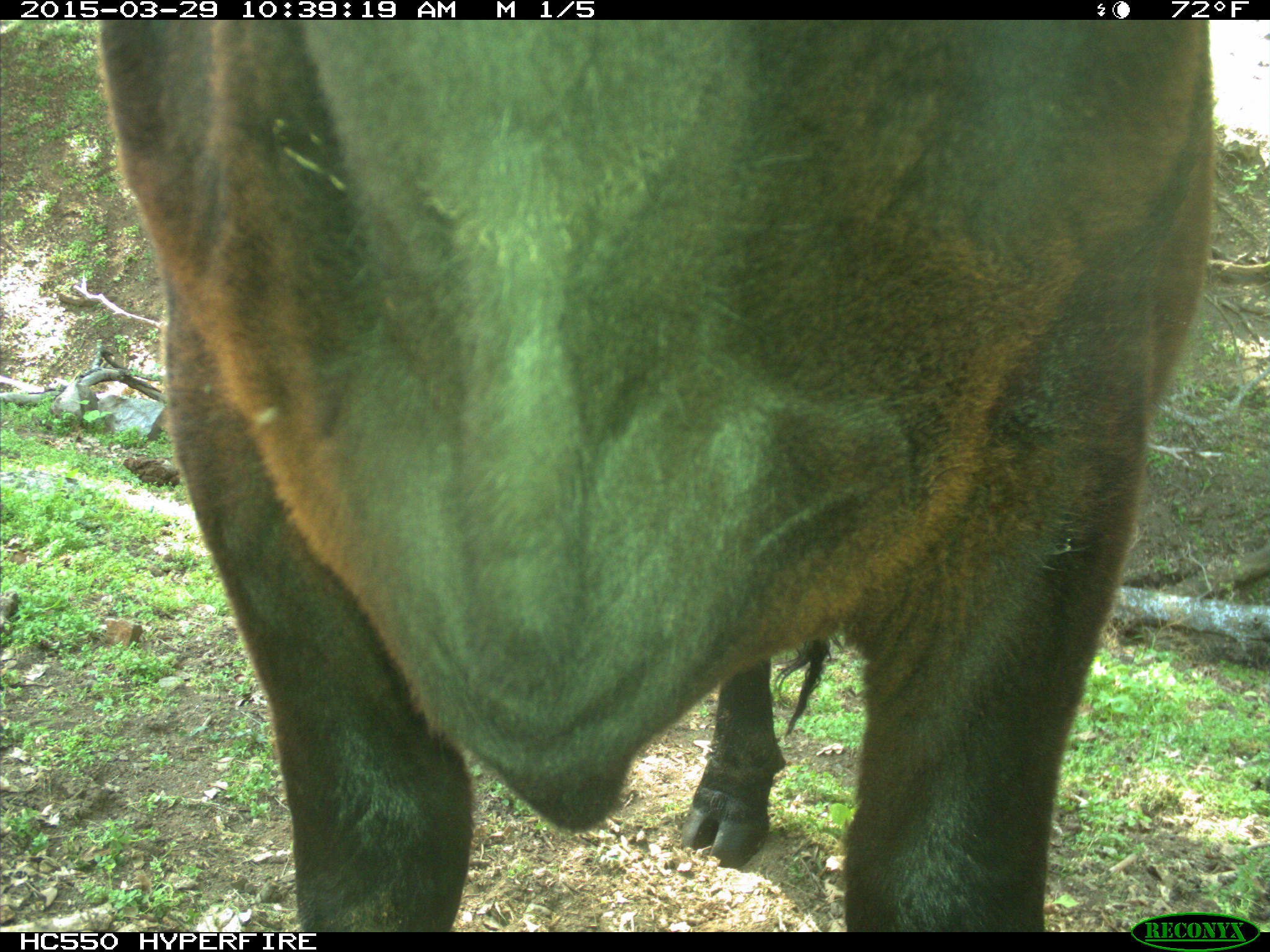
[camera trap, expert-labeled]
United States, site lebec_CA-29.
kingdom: Animalia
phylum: Chordata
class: Mammalia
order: Artiodactyla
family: Bovidae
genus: Bos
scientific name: Bos taurus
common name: domestic cow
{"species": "Bos taurus (domestic cow)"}